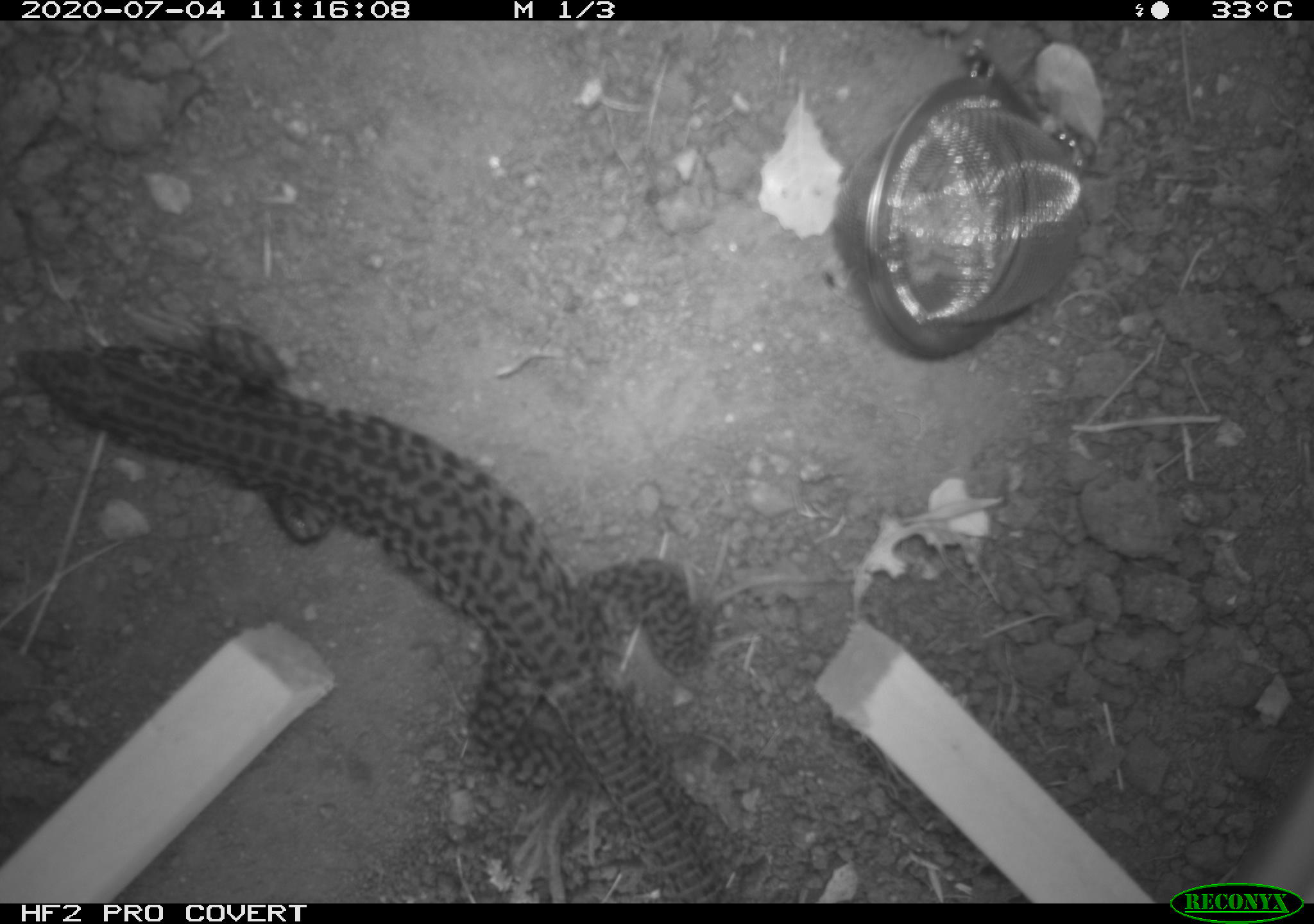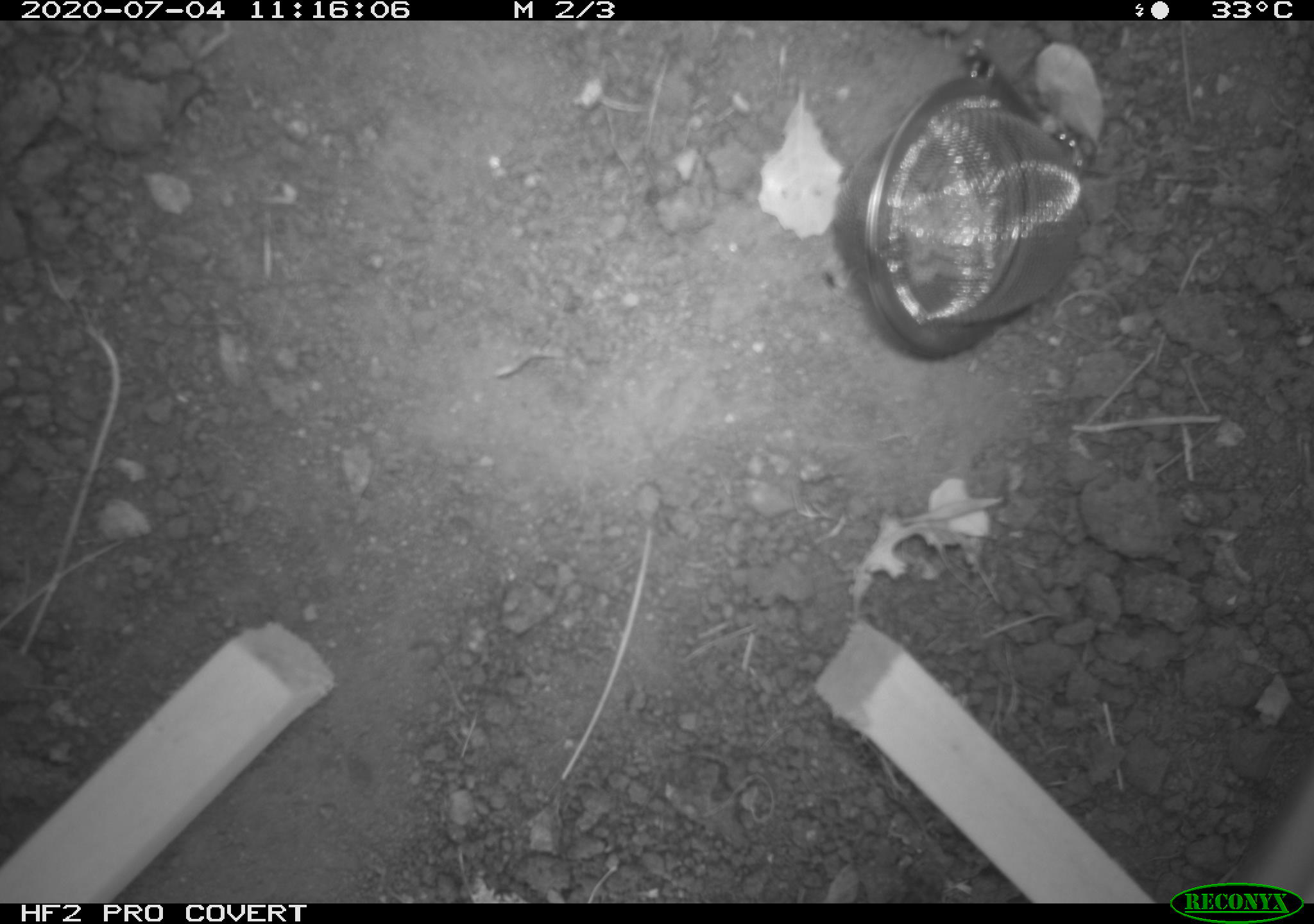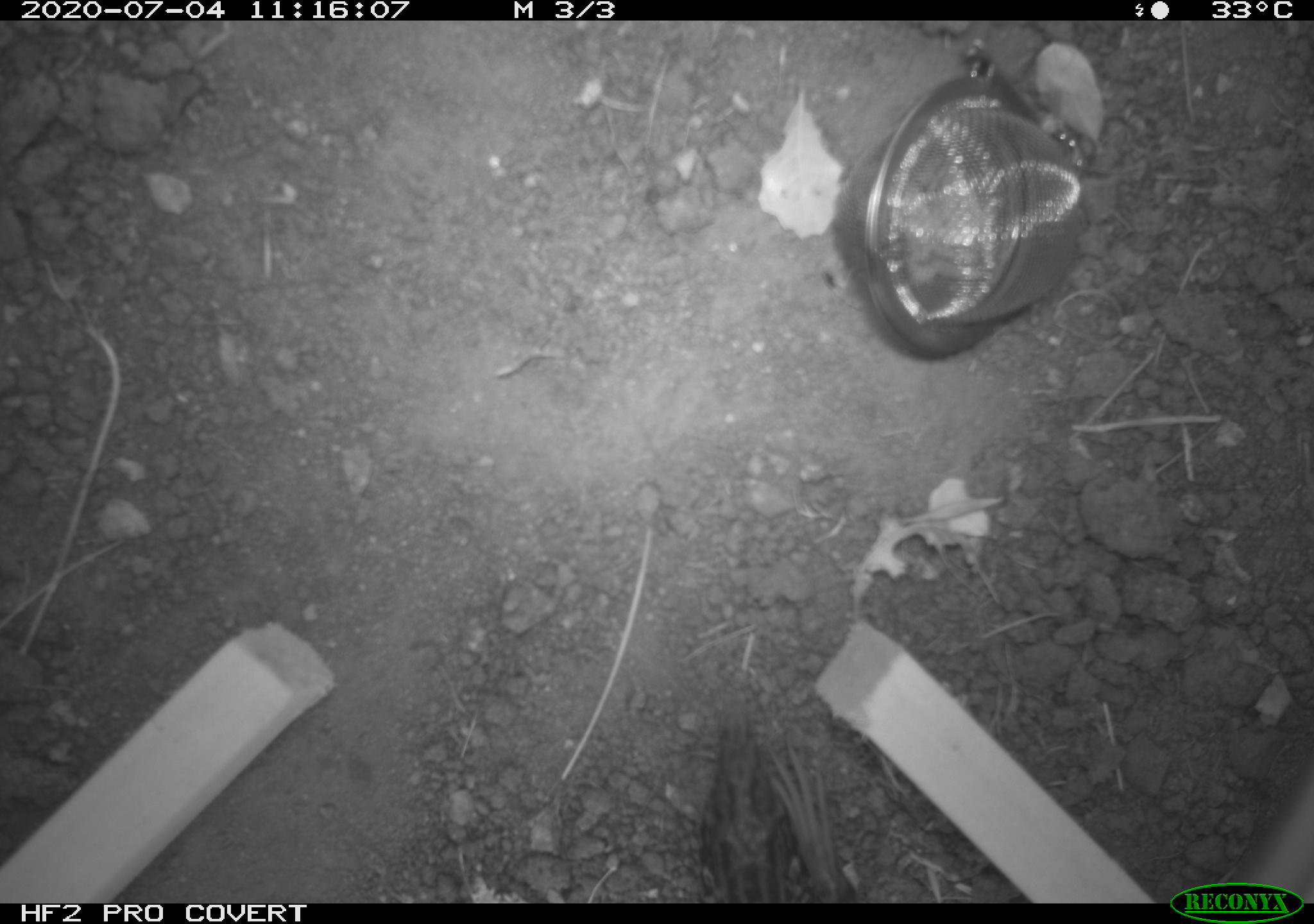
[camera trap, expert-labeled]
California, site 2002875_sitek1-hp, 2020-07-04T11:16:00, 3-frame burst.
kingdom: Animalia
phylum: Chordata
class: Reptilia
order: Squamata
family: Teiidae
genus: Aspidoscelis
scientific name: Aspidoscelis tigris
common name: western whiptail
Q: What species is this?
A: Western whiptail (Aspidoscelis tigris).